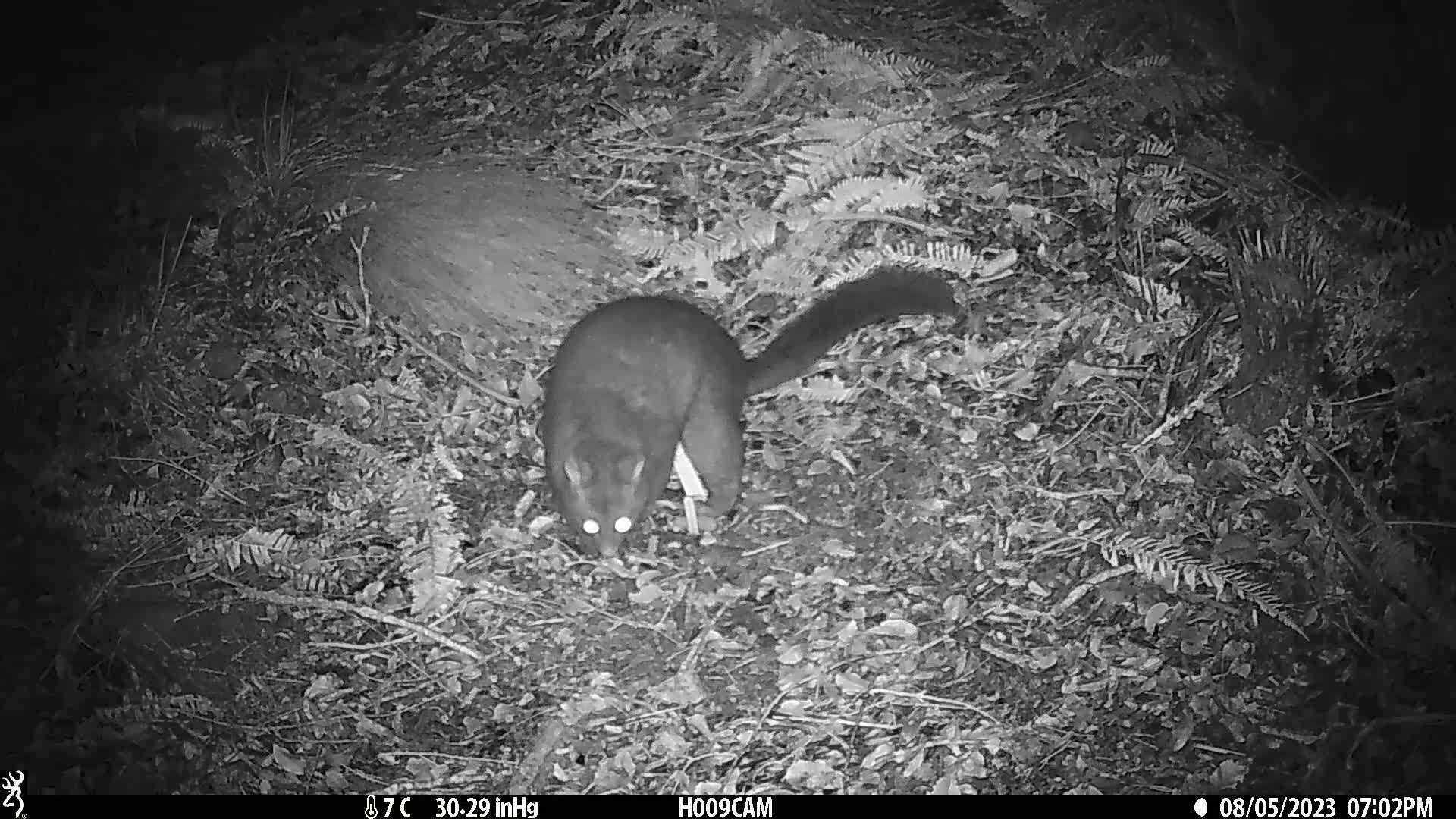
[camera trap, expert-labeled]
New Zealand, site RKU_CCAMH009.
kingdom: Animalia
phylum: Chordata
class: Mammalia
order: Diprotodontia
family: Phalangeridae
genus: Trichosurus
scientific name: Trichosurus vulpecula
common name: common brushtail possum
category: possum